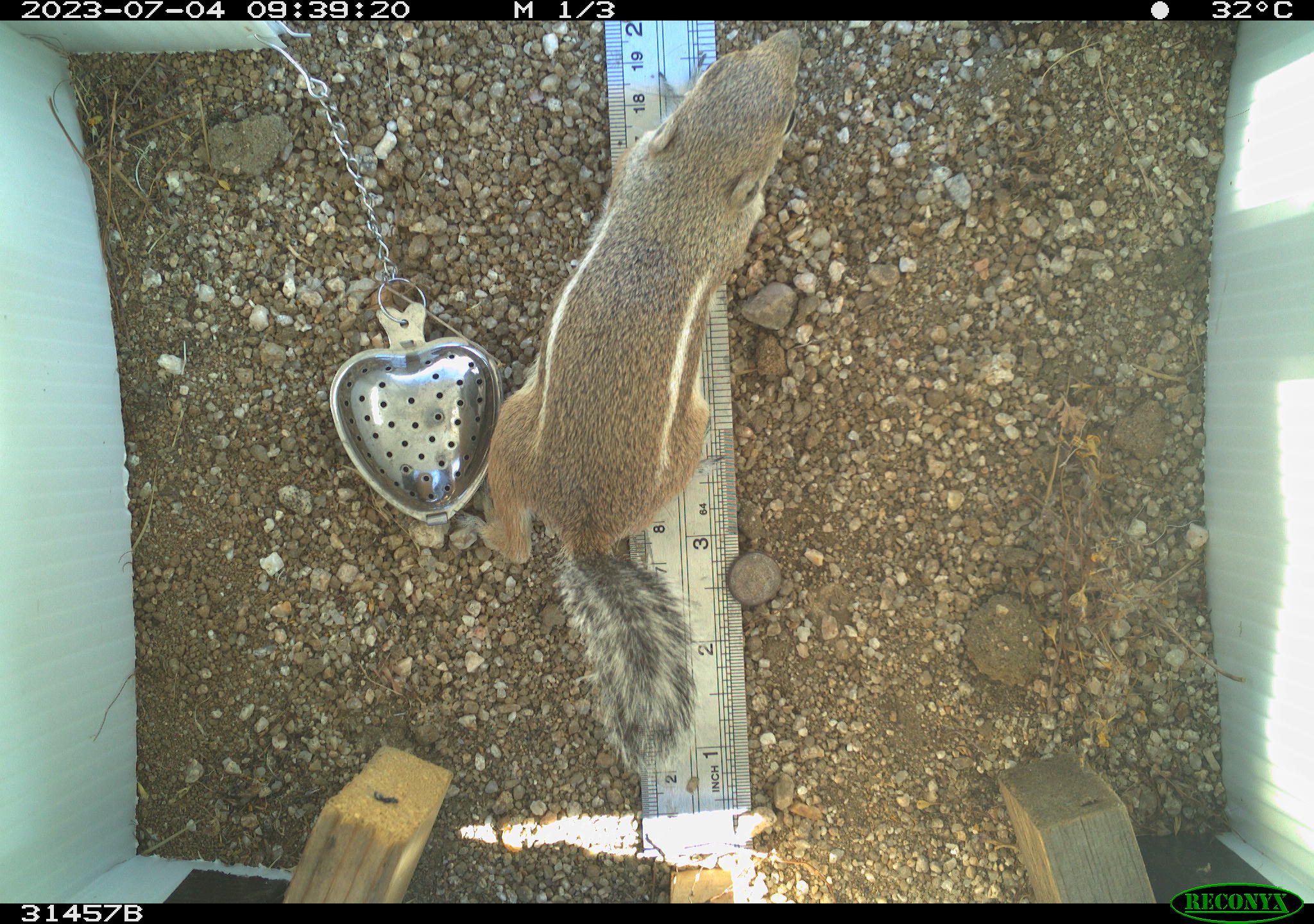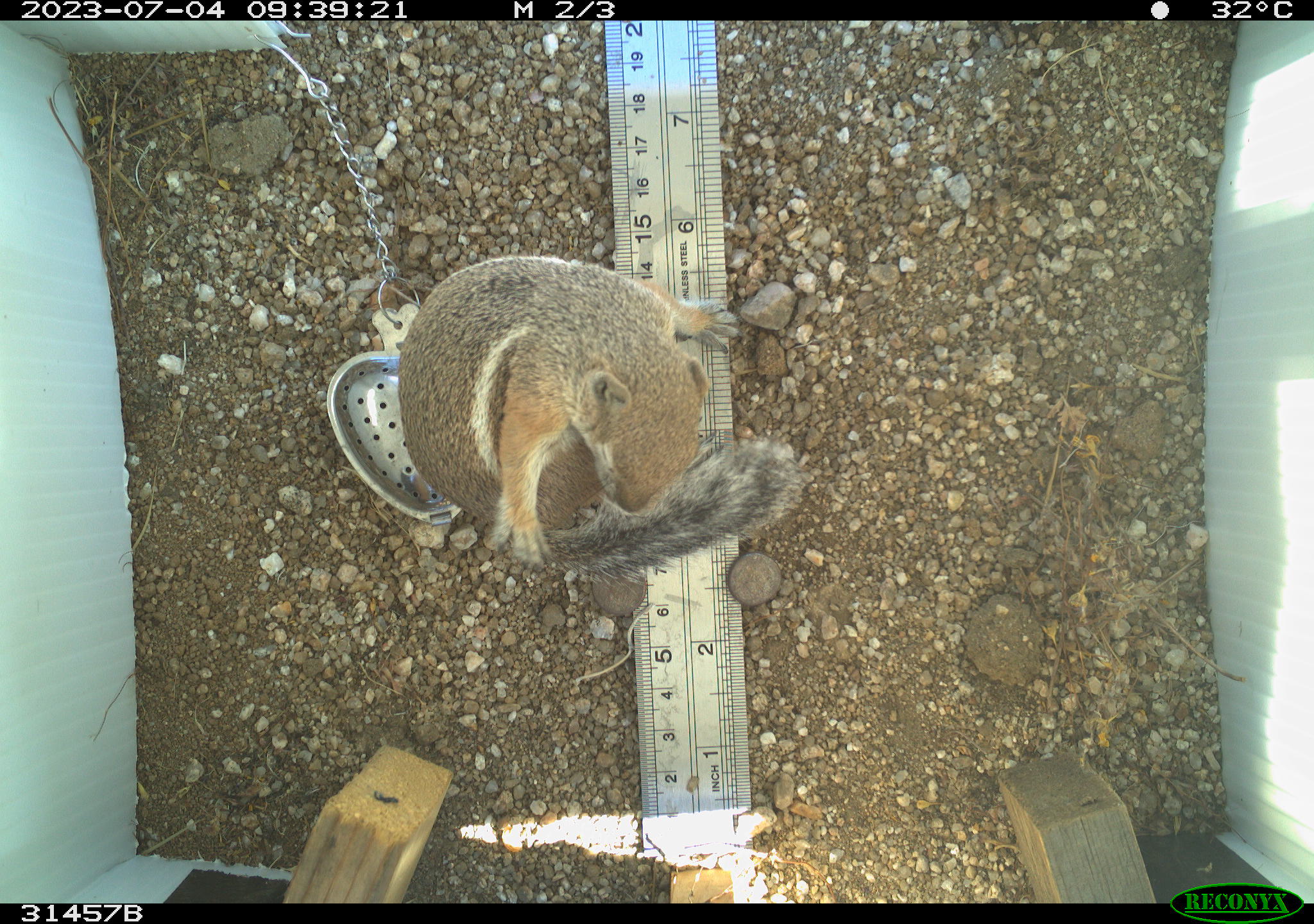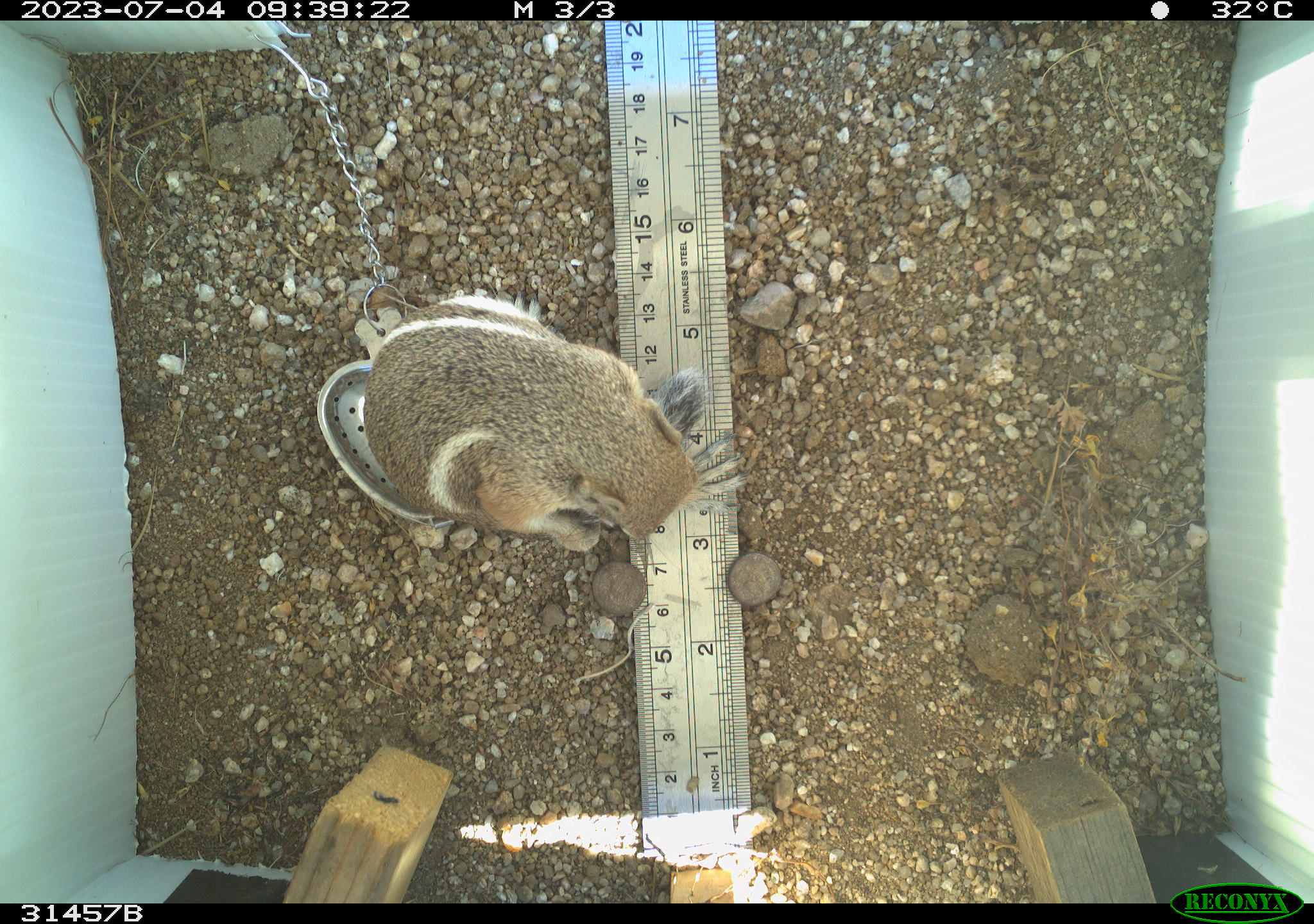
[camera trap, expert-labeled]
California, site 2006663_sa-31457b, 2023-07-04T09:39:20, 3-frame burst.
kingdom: Animalia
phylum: Chordata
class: Mammalia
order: Rodentia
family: Sciuridae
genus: Ammospermophilus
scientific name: Ammospermophilus leucurus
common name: white-tailed antelope squirrel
White-tailed antelope squirrel (Ammospermophilus leucurus).